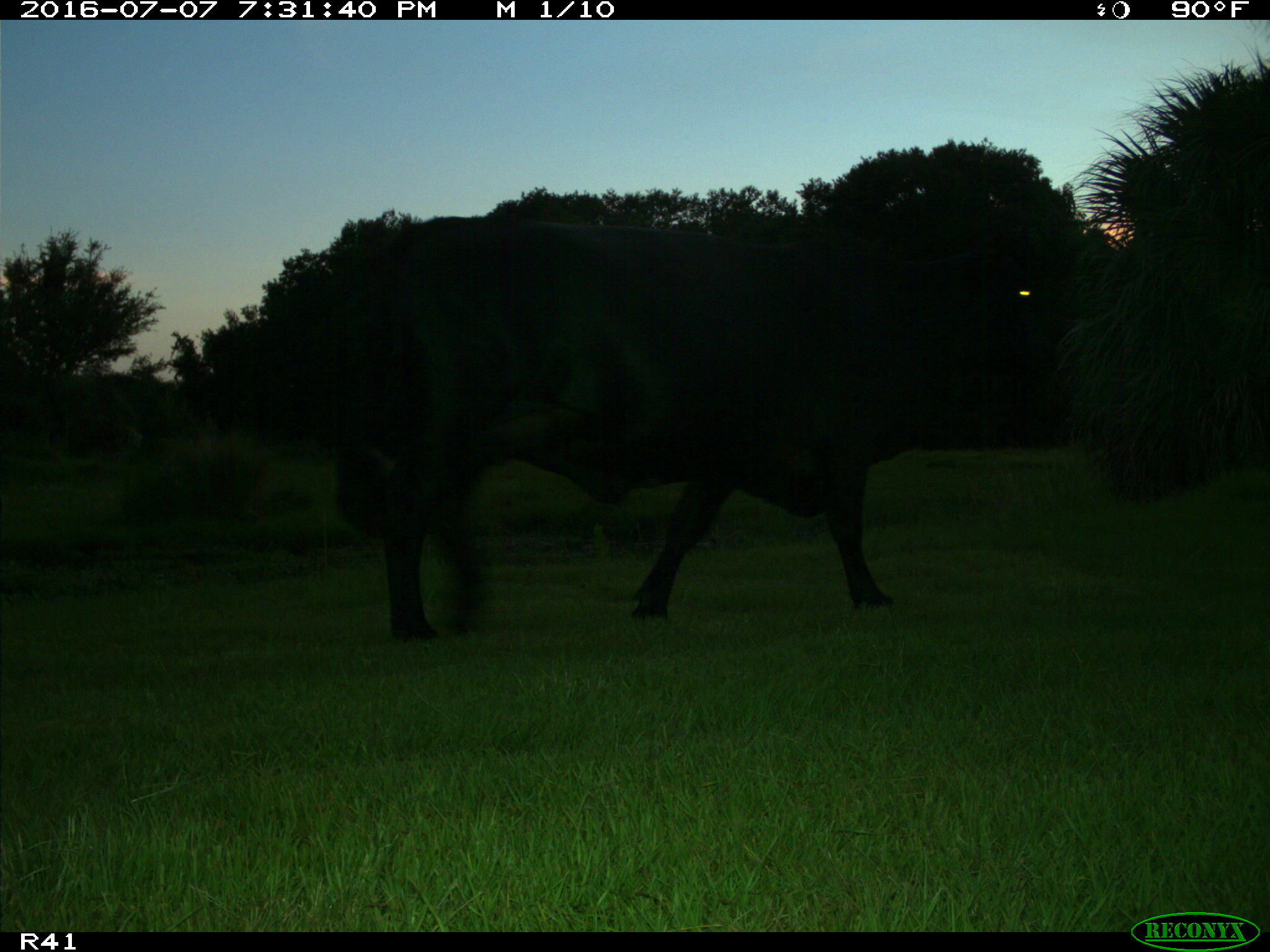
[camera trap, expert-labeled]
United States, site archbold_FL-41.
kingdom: Animalia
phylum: Chordata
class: Mammalia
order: Artiodactyla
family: Bovidae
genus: Bos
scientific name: Bos taurus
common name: domestic cow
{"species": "Bos taurus (domestic cow)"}